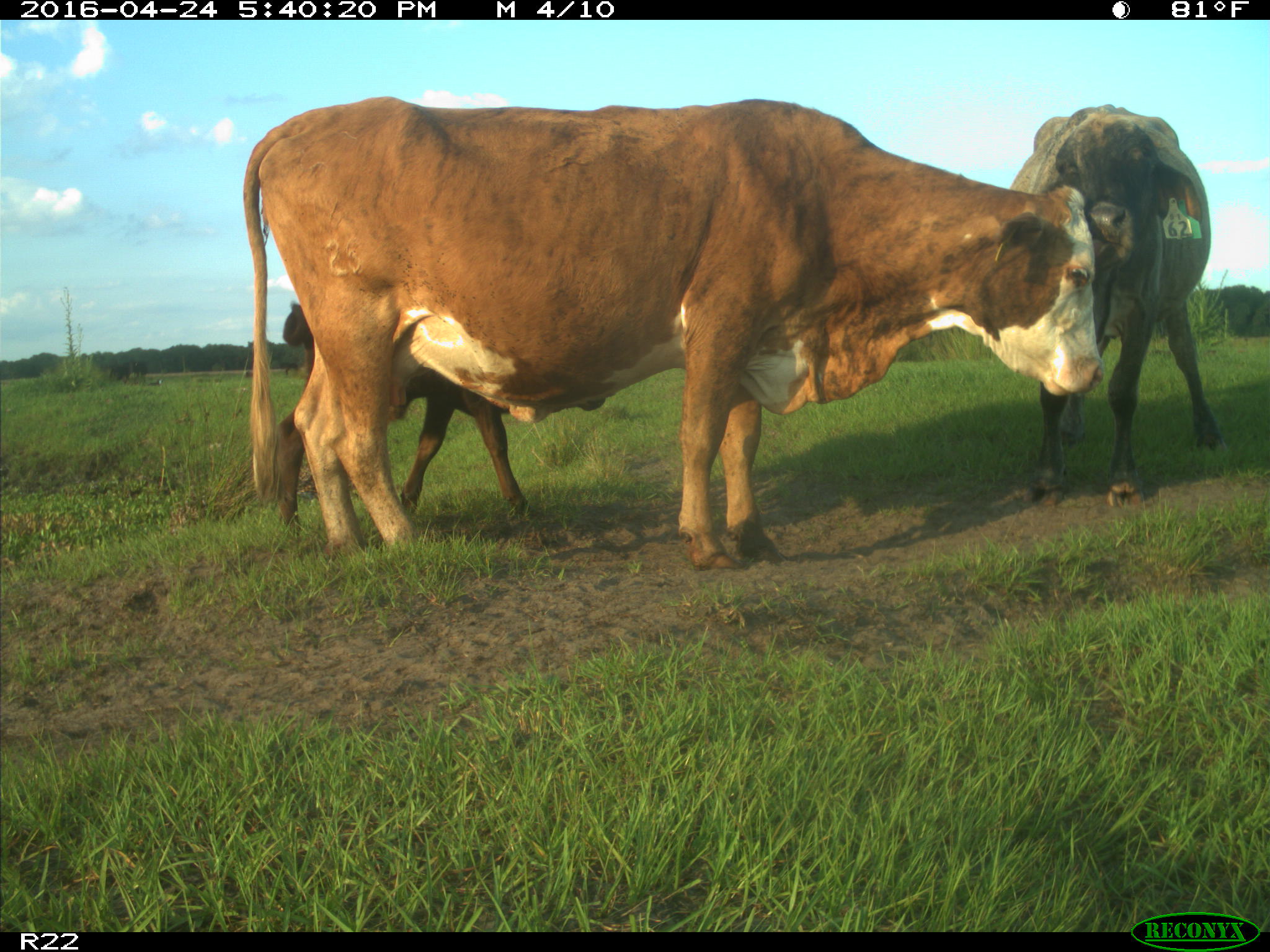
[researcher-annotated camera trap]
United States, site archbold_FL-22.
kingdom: Animalia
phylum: Chordata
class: Mammalia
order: Artiodactyla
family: Bovidae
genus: Bos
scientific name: Bos taurus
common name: domestic cow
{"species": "Bos taurus (domestic cow)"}